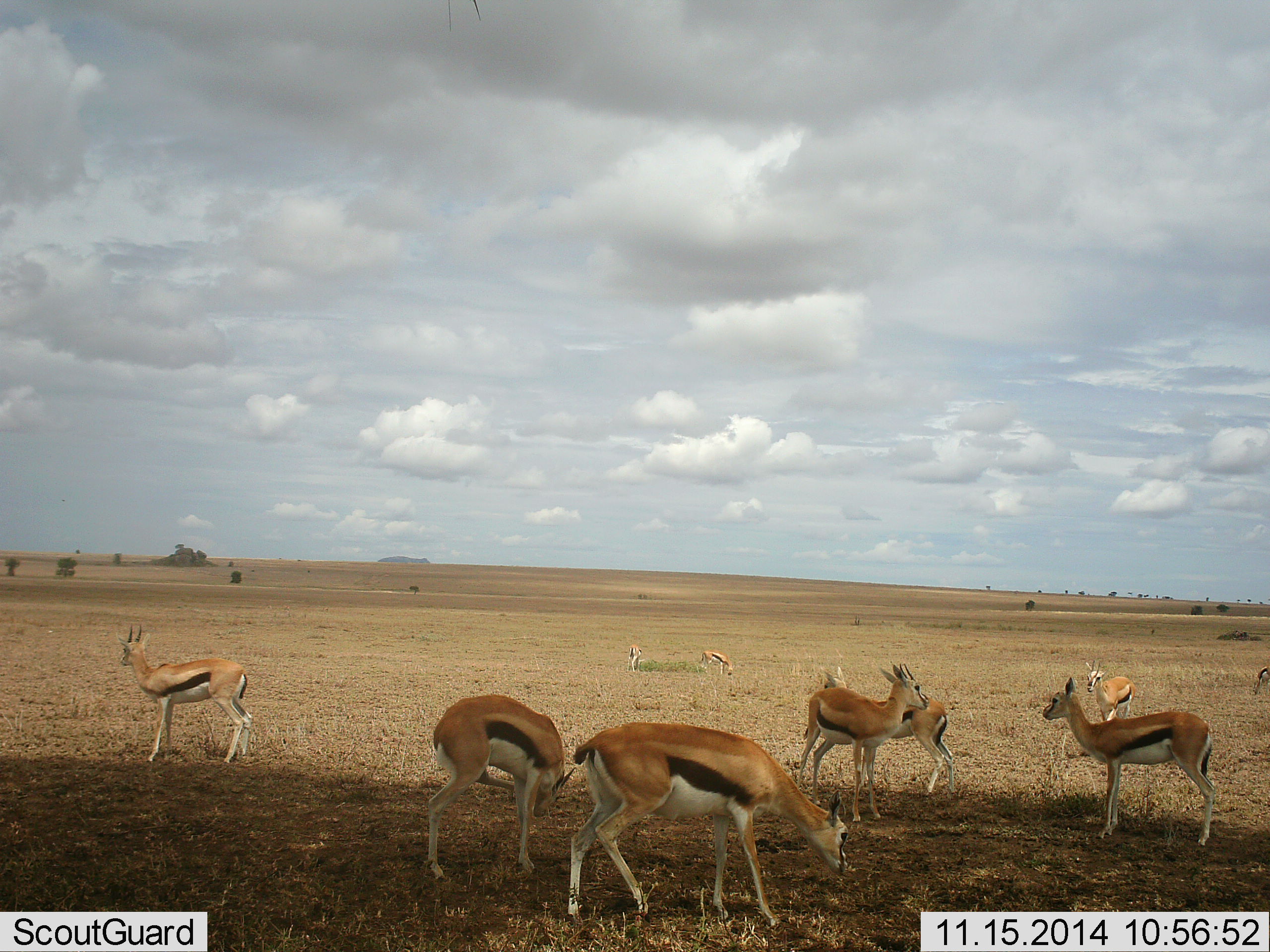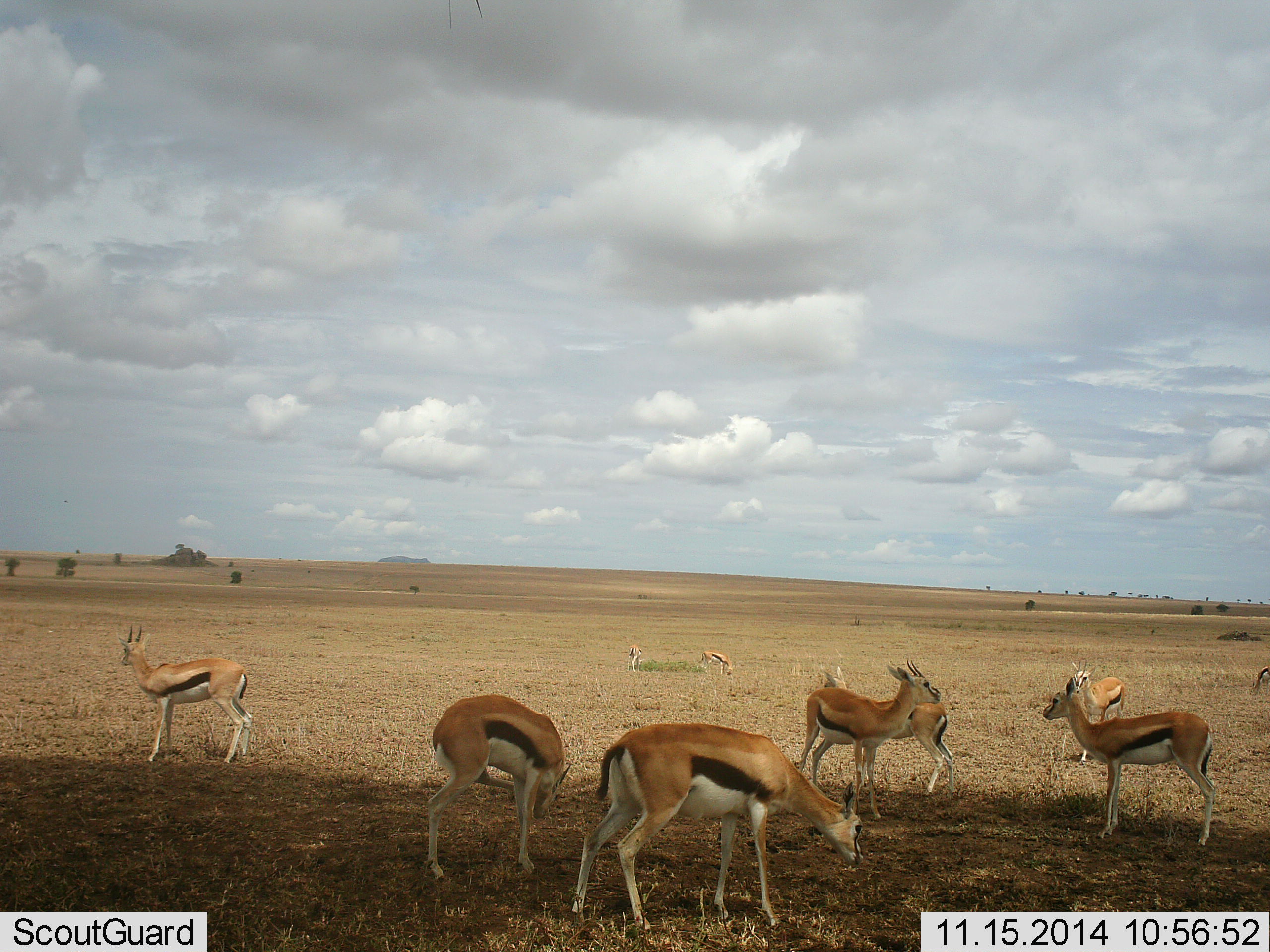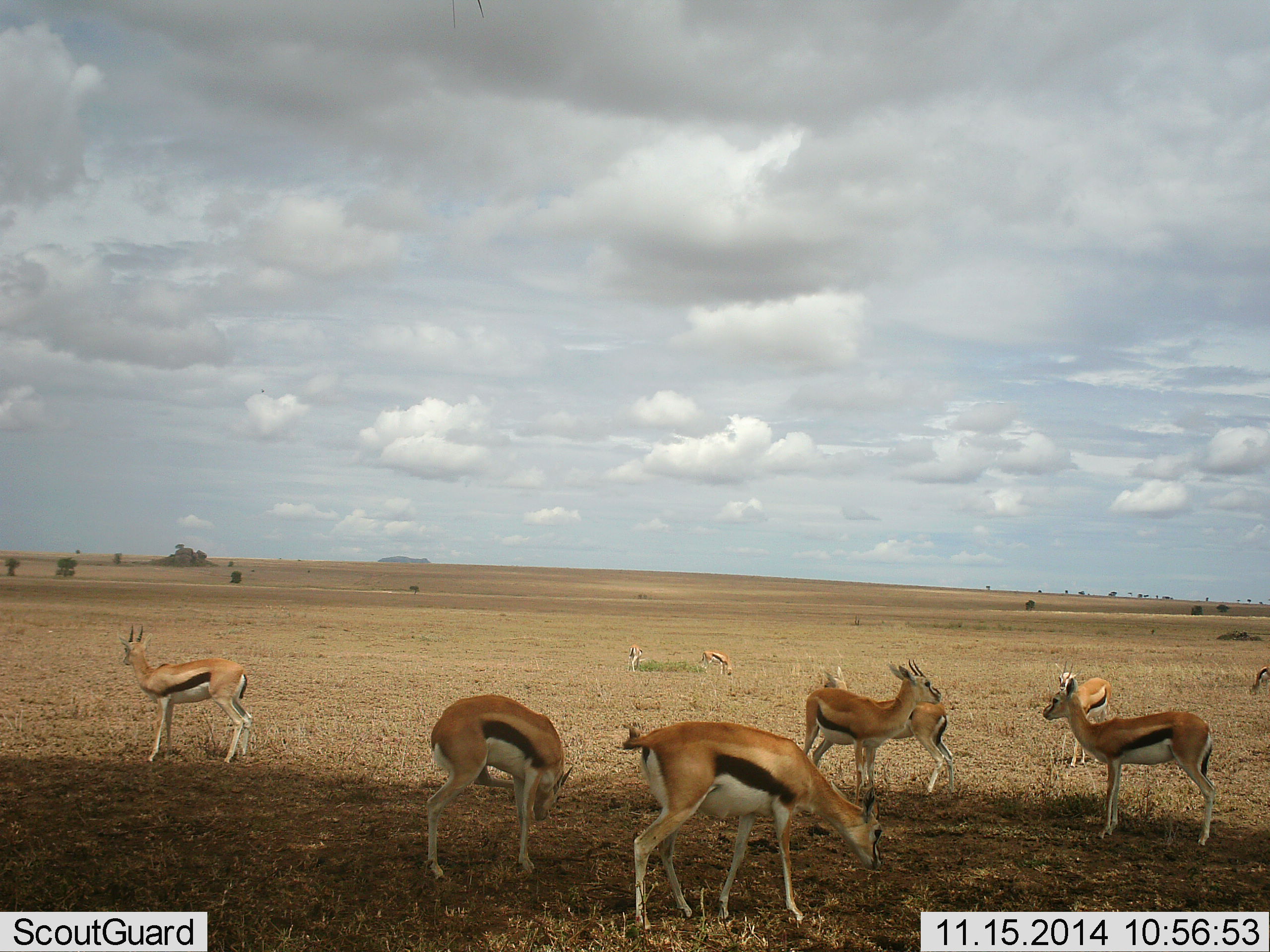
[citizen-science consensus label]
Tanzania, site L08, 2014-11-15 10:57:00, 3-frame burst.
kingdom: Animalia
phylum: Chordata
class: Mammalia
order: Artiodactyla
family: Bovidae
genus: Eudorcas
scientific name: Eudorcas thomsonii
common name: thomson's gazelle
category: gazellethomsons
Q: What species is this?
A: Gazellethomsons (thomson's gazelle) (Eudorcas thomsonii).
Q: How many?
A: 10.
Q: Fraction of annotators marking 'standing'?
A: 80%.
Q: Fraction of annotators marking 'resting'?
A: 20%.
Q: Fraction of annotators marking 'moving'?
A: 20%.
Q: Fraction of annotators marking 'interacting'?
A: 0%.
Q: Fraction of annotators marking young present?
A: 10%.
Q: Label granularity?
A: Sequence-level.